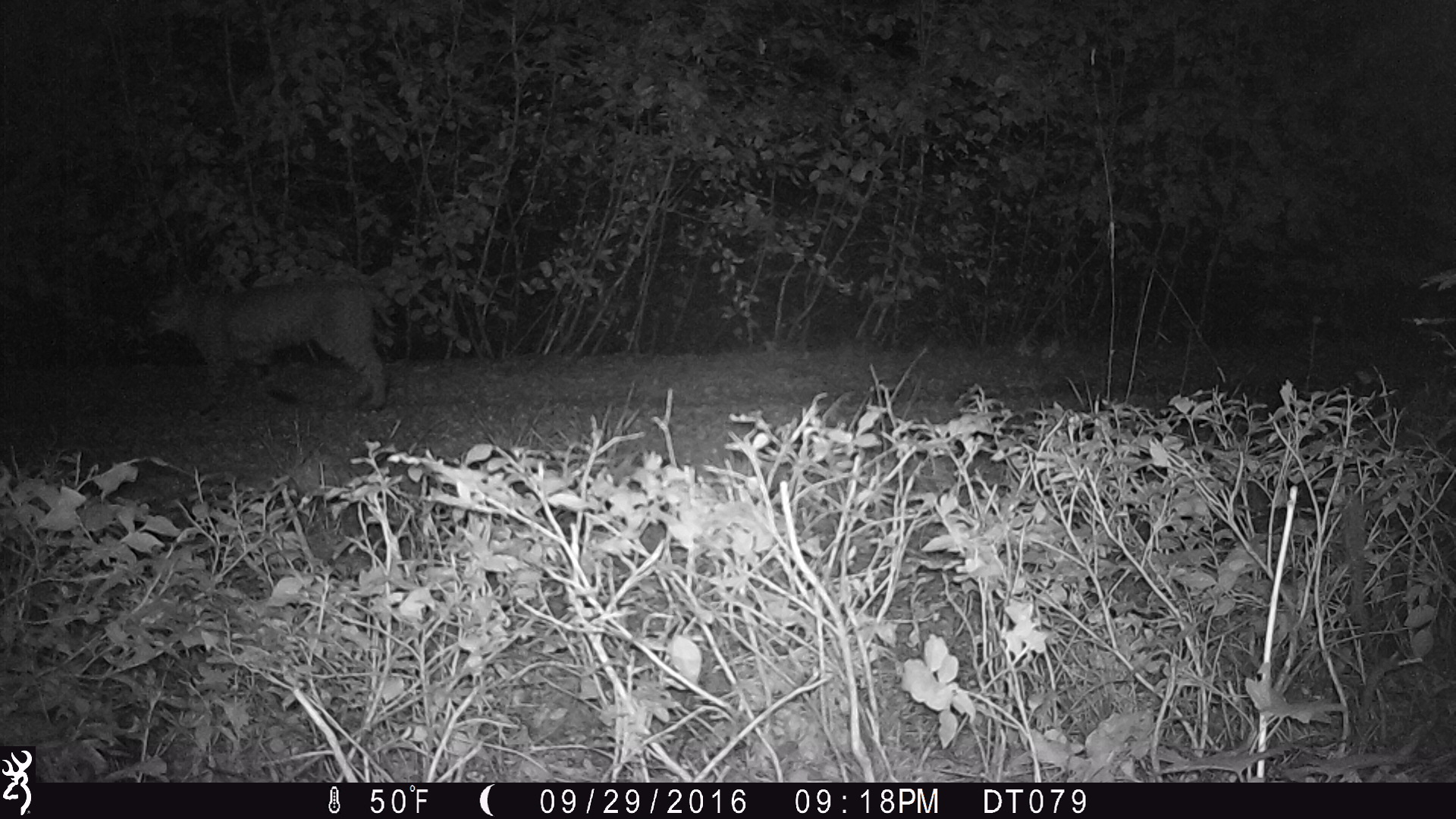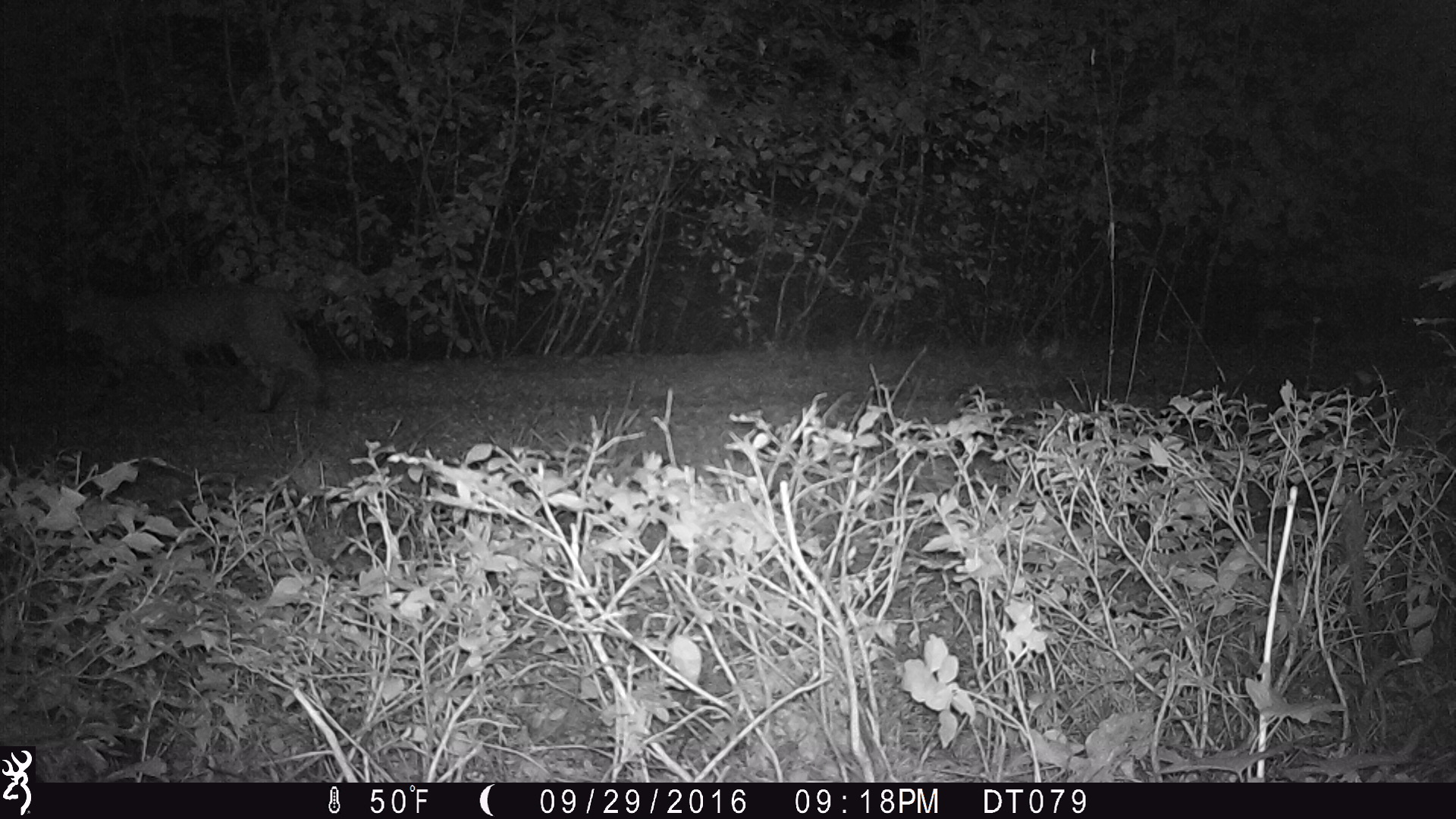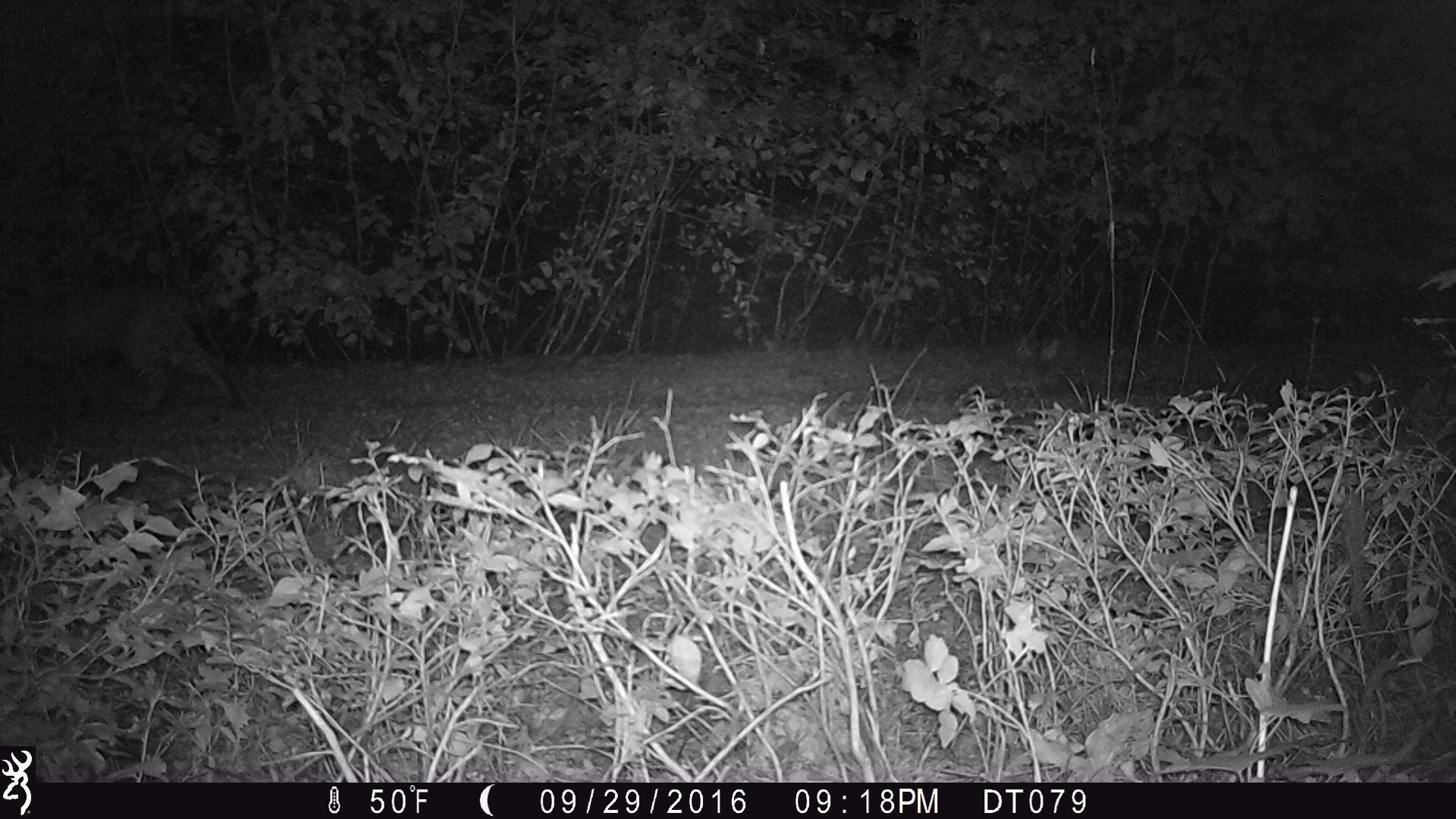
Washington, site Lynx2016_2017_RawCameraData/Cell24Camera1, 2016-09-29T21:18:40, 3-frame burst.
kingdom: Animalia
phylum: Chordata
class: Mammalia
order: Carnivora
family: Felidae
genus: Lynx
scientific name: Lynx rufus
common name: bobcat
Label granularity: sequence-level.